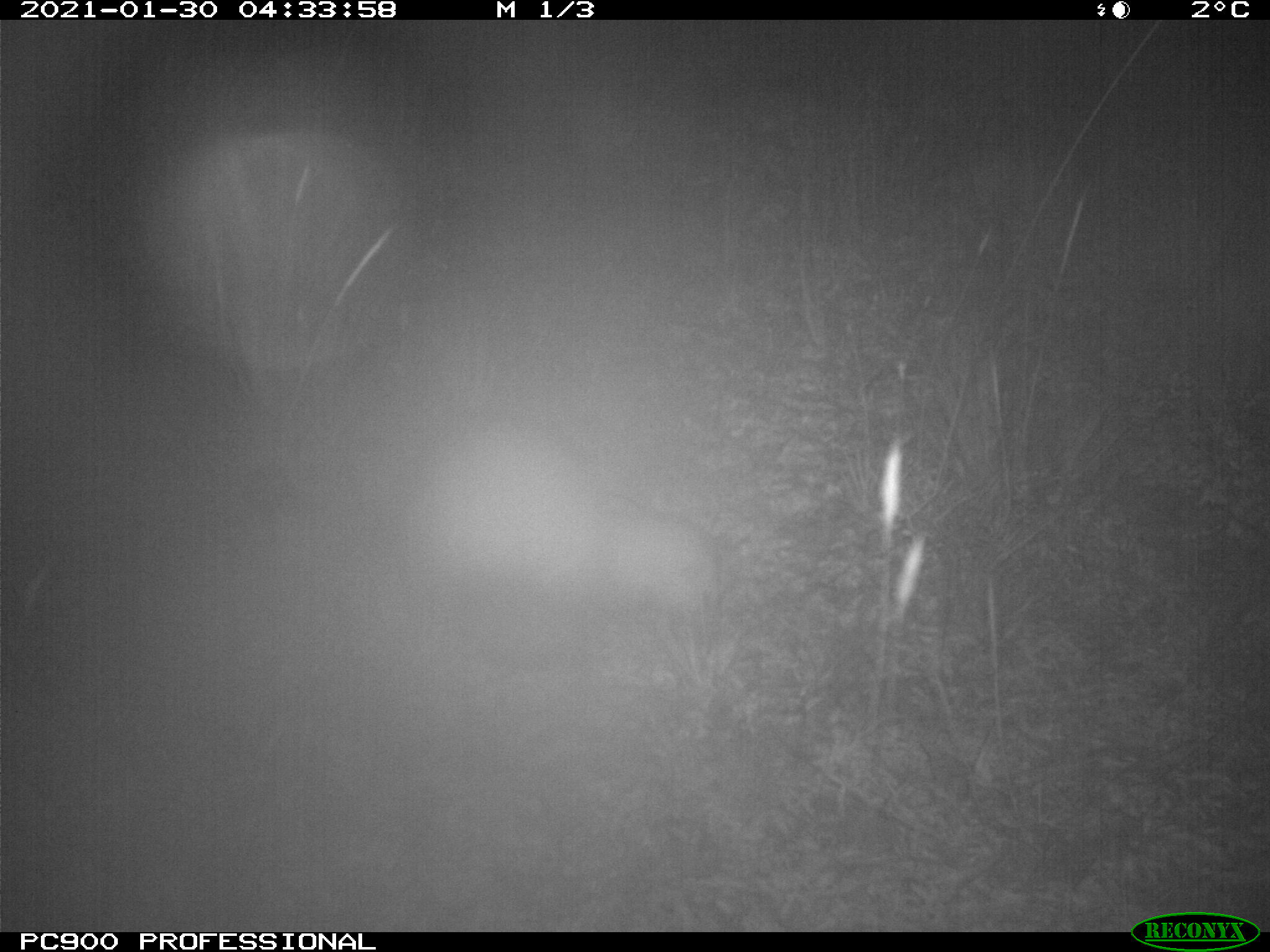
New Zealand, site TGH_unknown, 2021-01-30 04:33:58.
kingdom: Animalia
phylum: Chordata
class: Mammalia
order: Carnivora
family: Mustelidae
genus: Mustela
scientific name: Mustela furo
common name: ferret